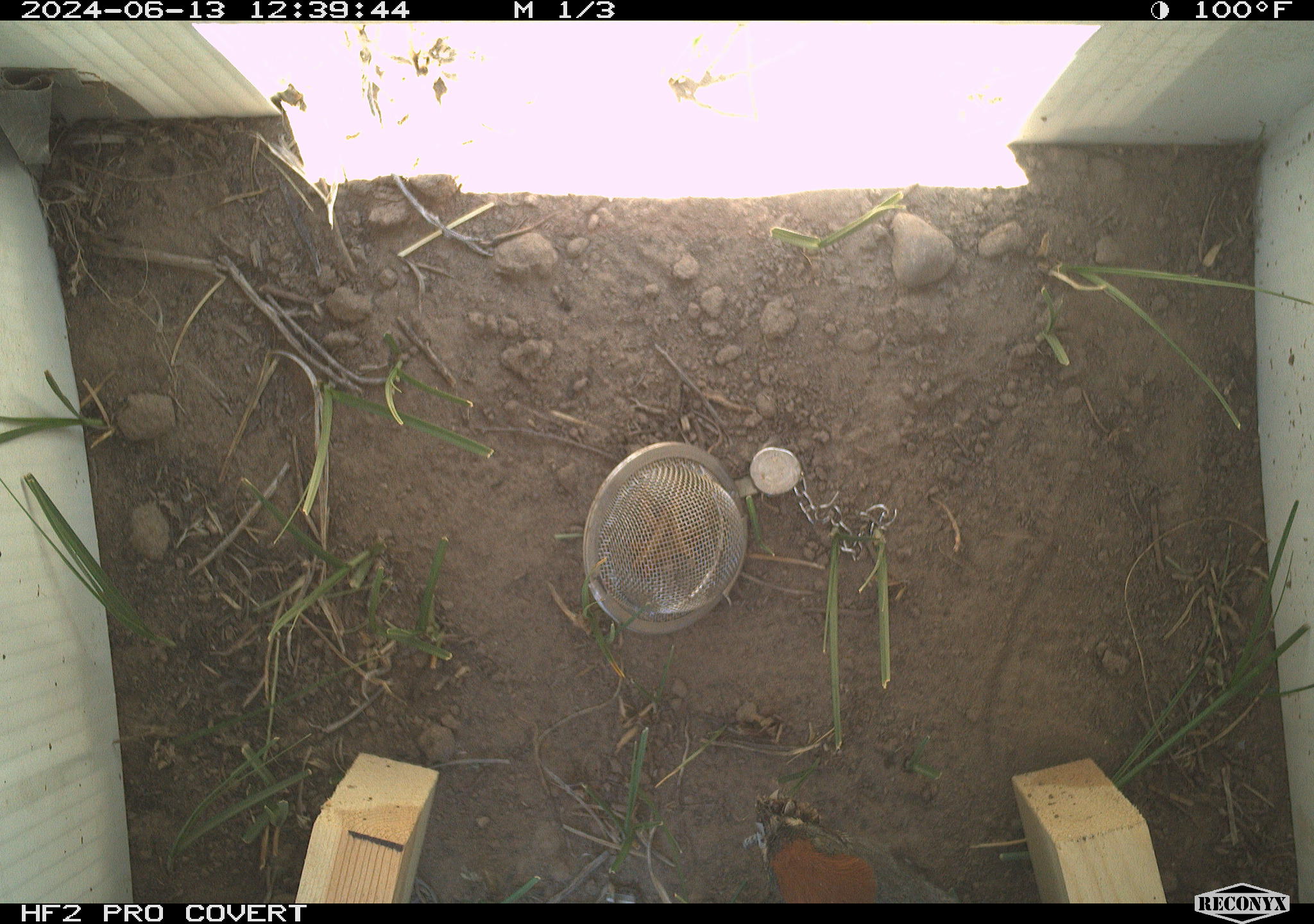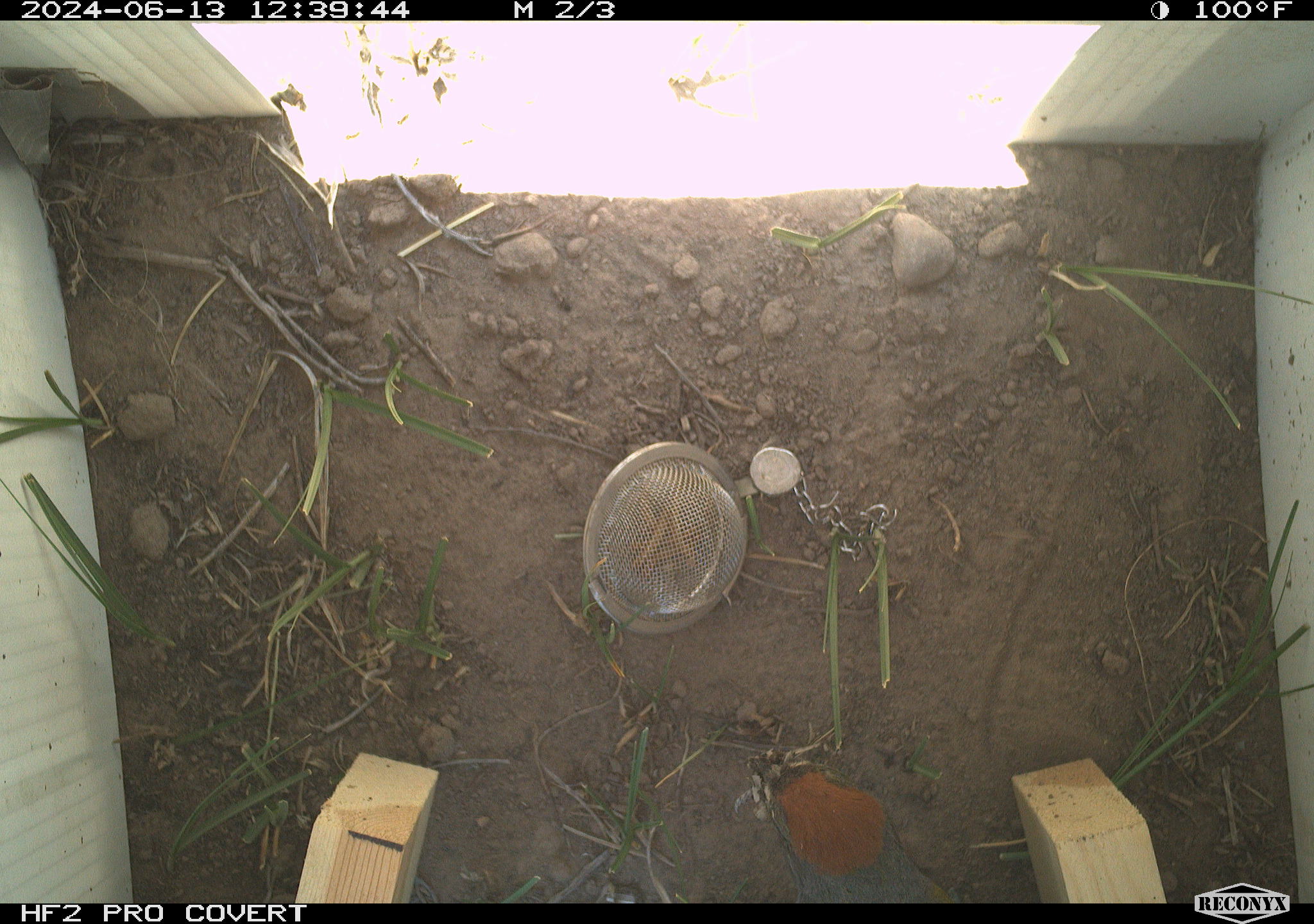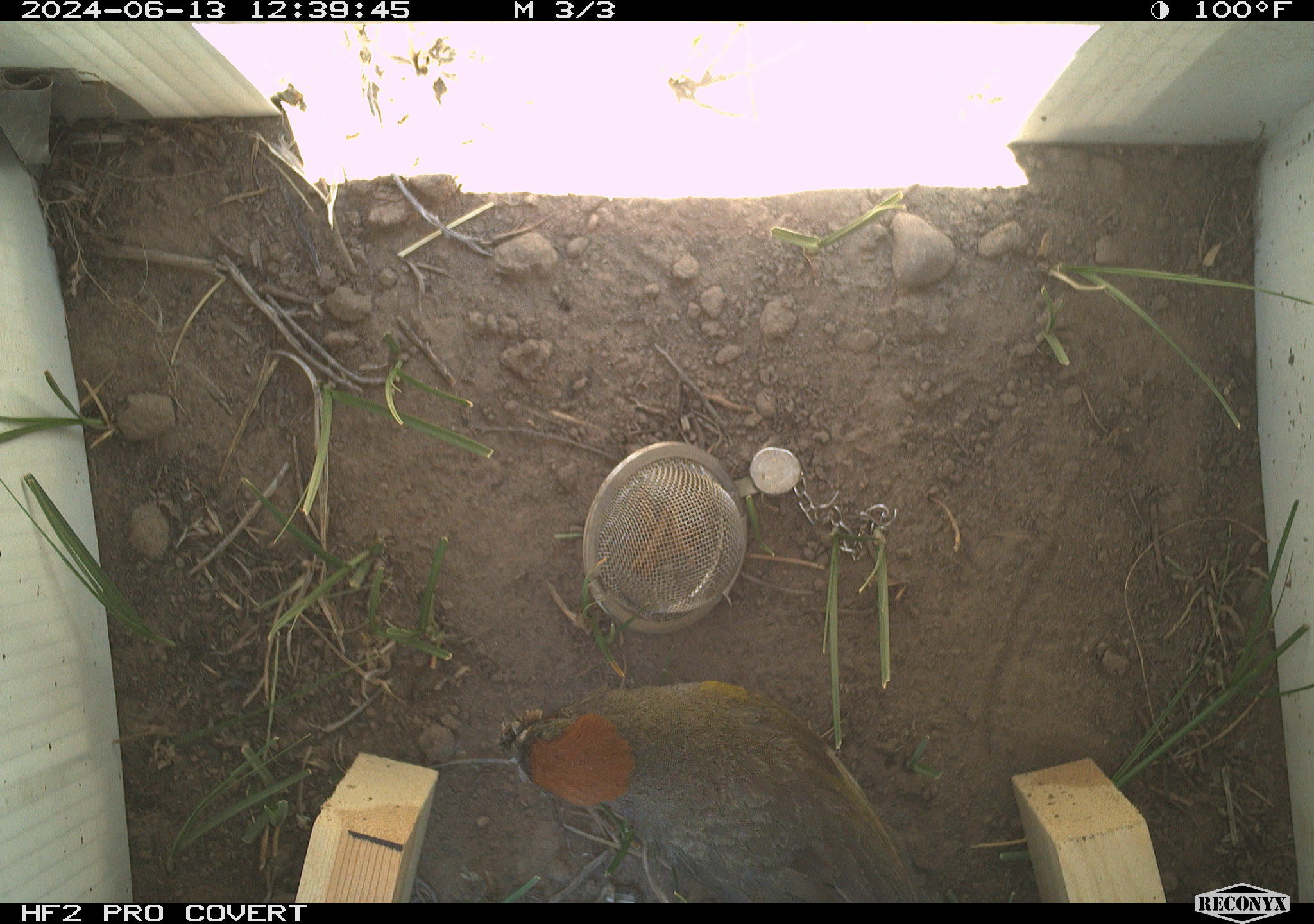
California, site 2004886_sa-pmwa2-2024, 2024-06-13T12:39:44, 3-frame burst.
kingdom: Animalia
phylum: Chordata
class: Aves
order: Passeriformes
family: Passerellidae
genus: Pipilo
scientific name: Pipilo chlorurus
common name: green-tailed towhee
Green-tailed towhee (Pipilo chlorurus).